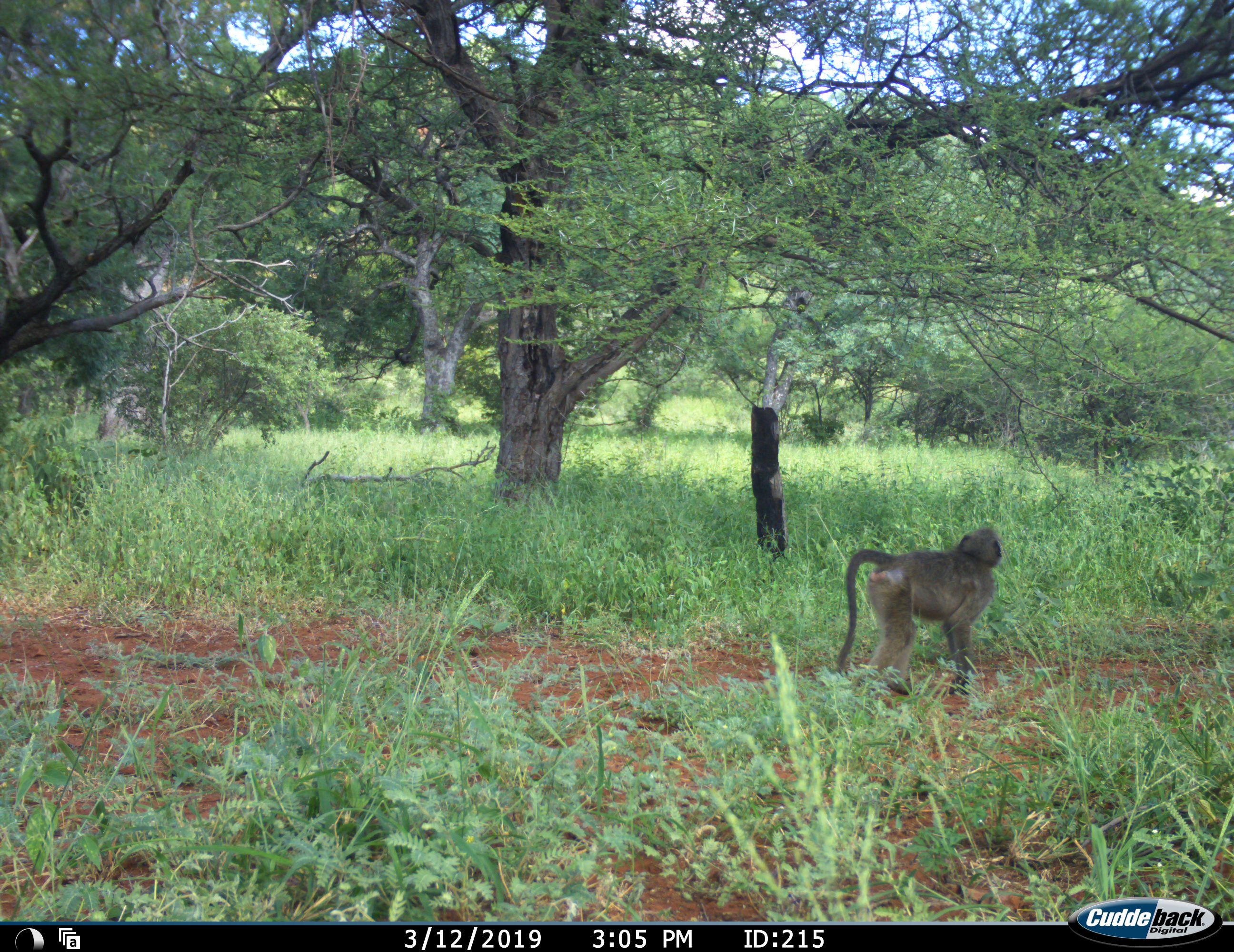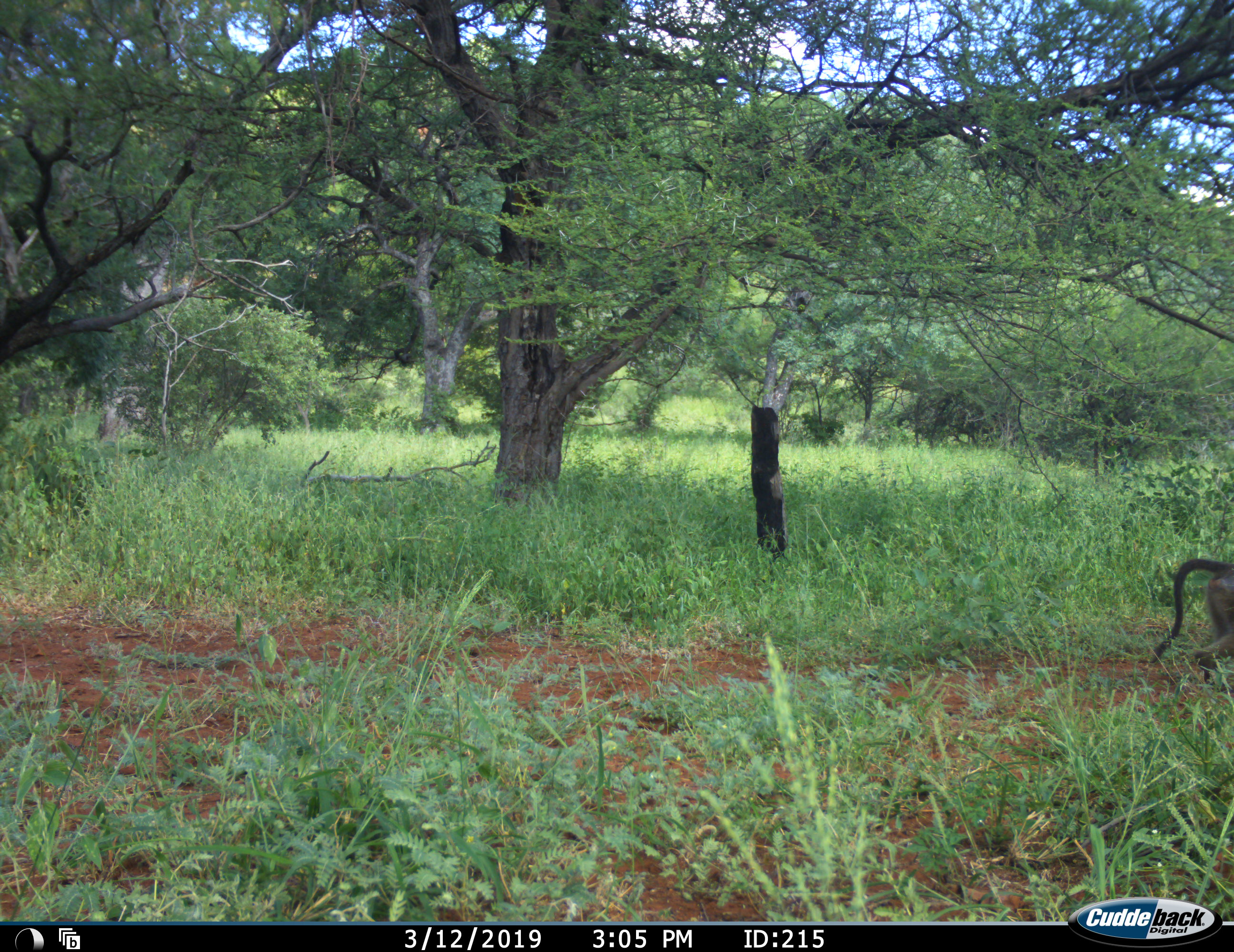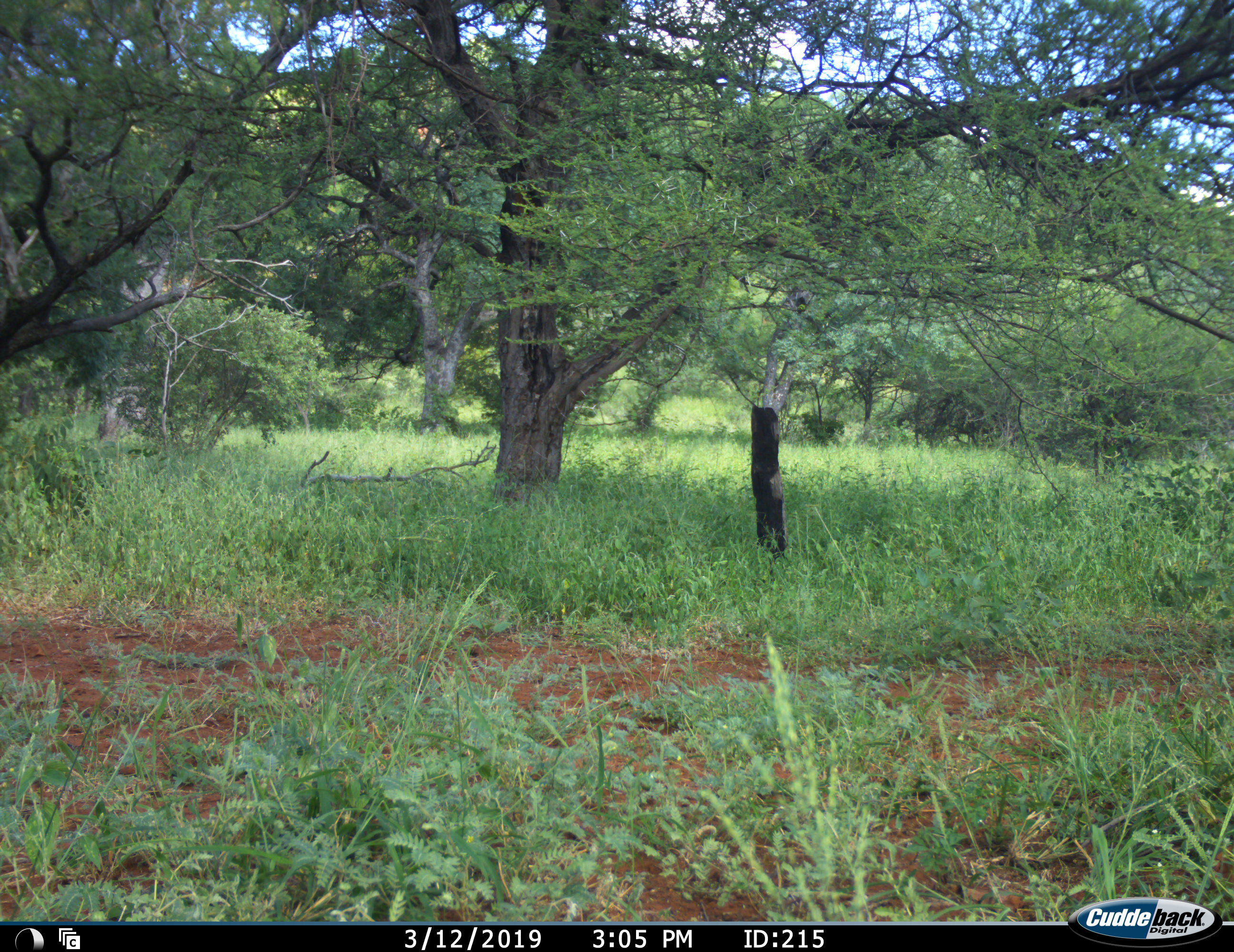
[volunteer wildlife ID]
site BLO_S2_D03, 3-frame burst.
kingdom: Animalia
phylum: Chordata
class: Mammalia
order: Primates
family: Cercopithecidae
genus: Papio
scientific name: Papio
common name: baboon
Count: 1.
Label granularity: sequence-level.